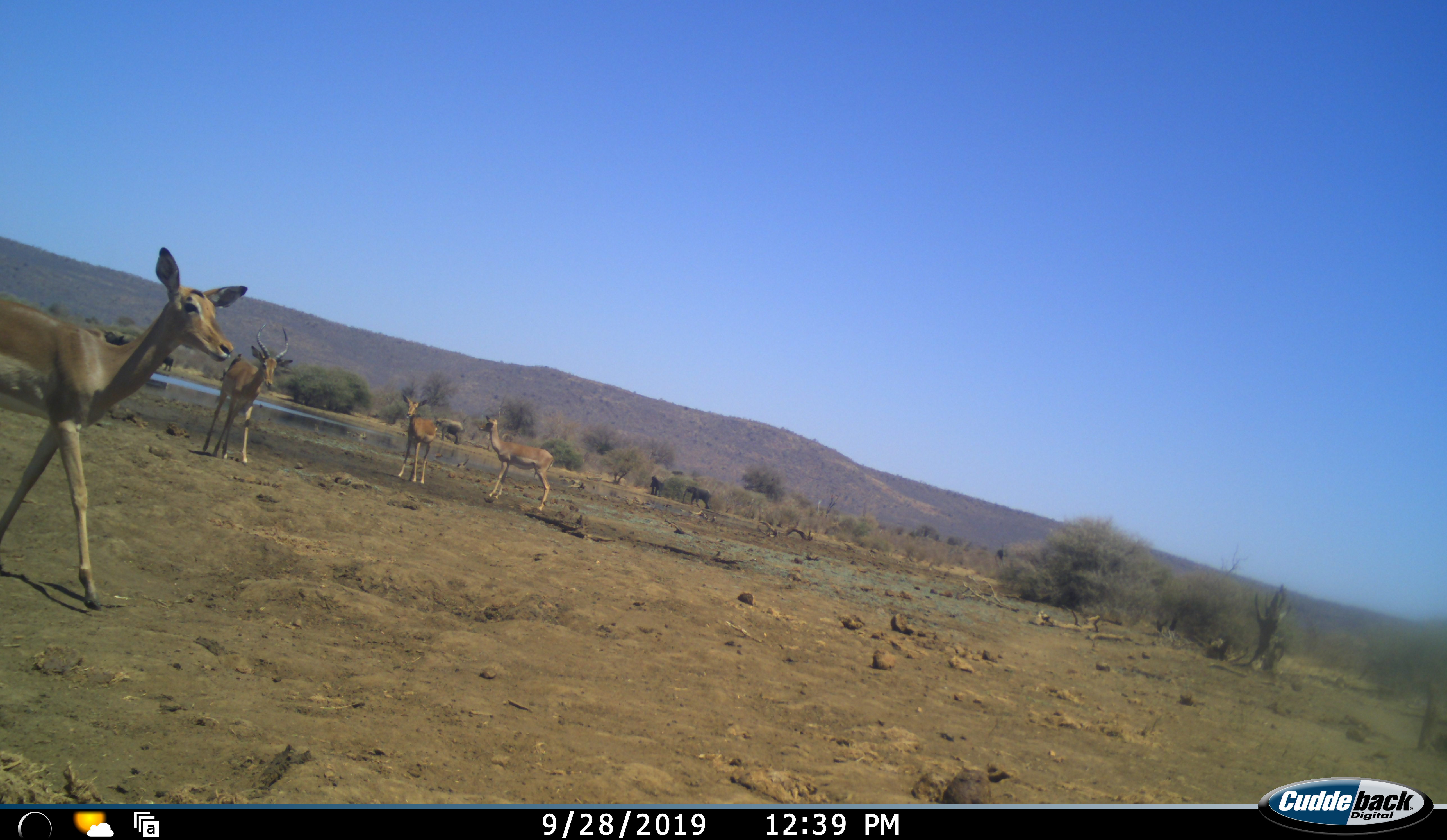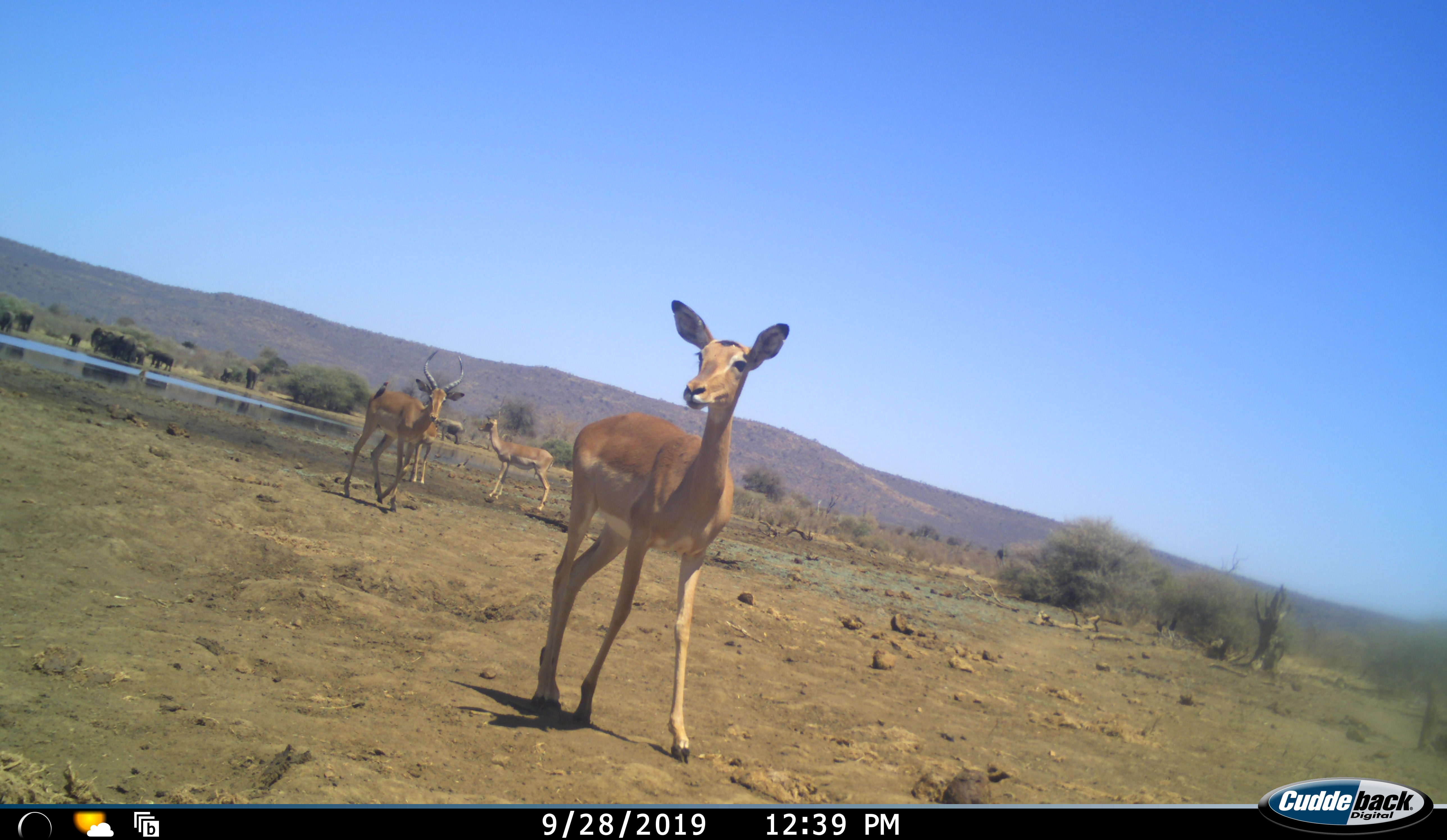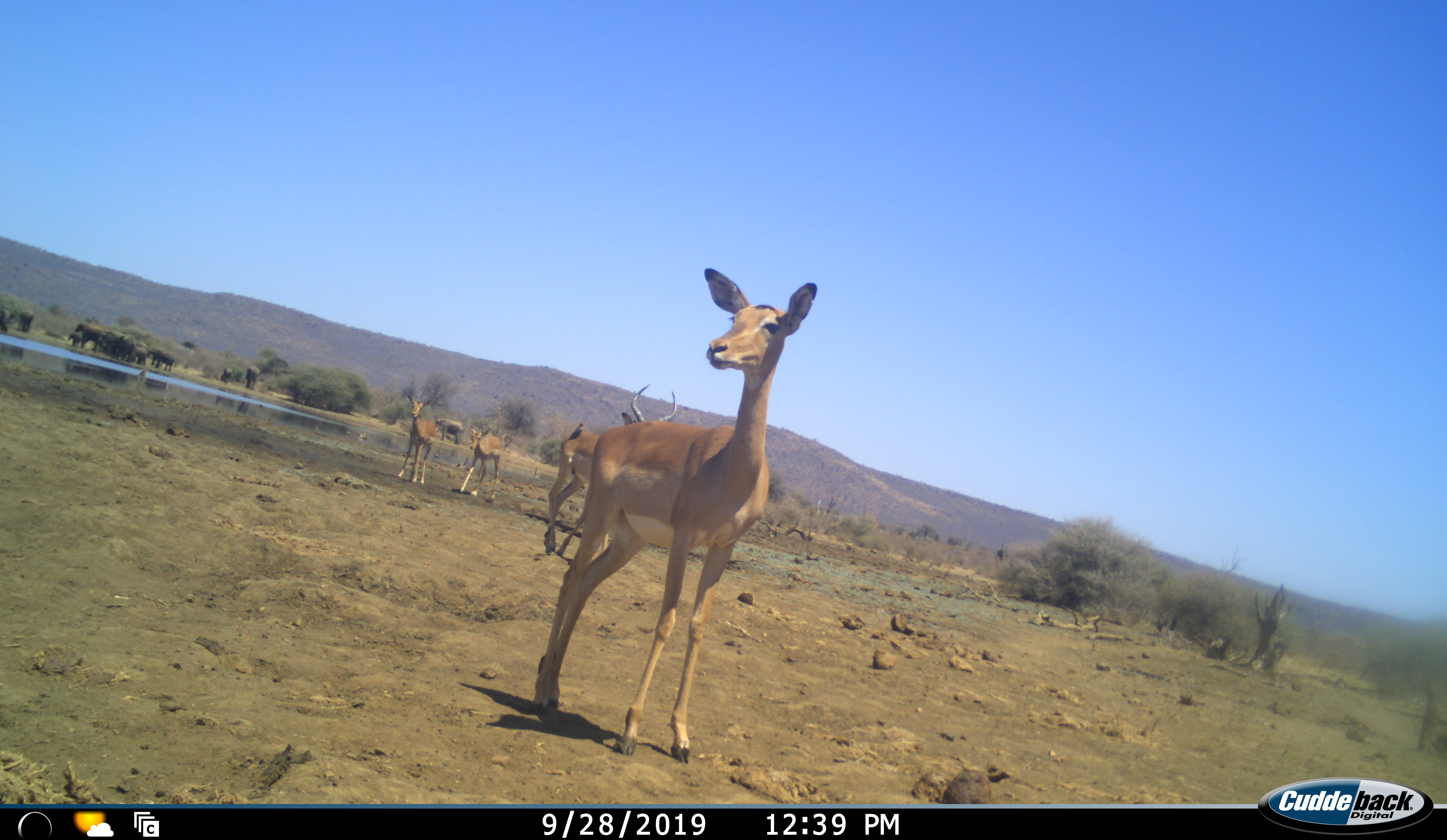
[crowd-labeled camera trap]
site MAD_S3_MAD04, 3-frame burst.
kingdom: Animalia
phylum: Chordata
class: Mammalia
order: Proboscidea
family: Elephantidae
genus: Loxodonta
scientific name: Loxodonta africana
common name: african bush elephant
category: elephant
Elephant (african bush elephant) (Loxodonta africana), count 11-50. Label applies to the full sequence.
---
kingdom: Animalia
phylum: Chordata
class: Mammalia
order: Artiodactyla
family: Bovidae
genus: Aepyceros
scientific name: Aepyceros melampus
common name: impala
Impala (Aepyceros melampus), count 4. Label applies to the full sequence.